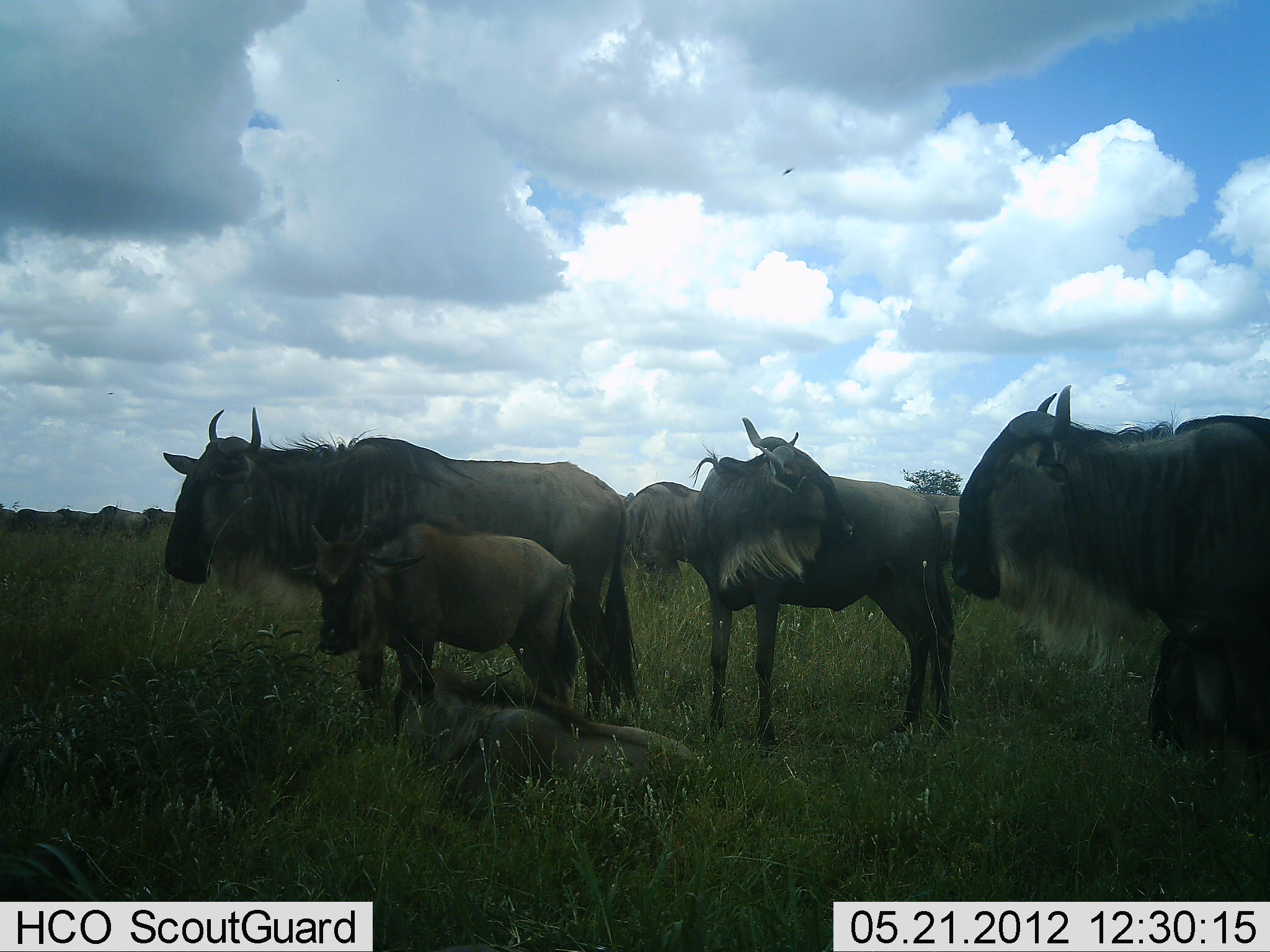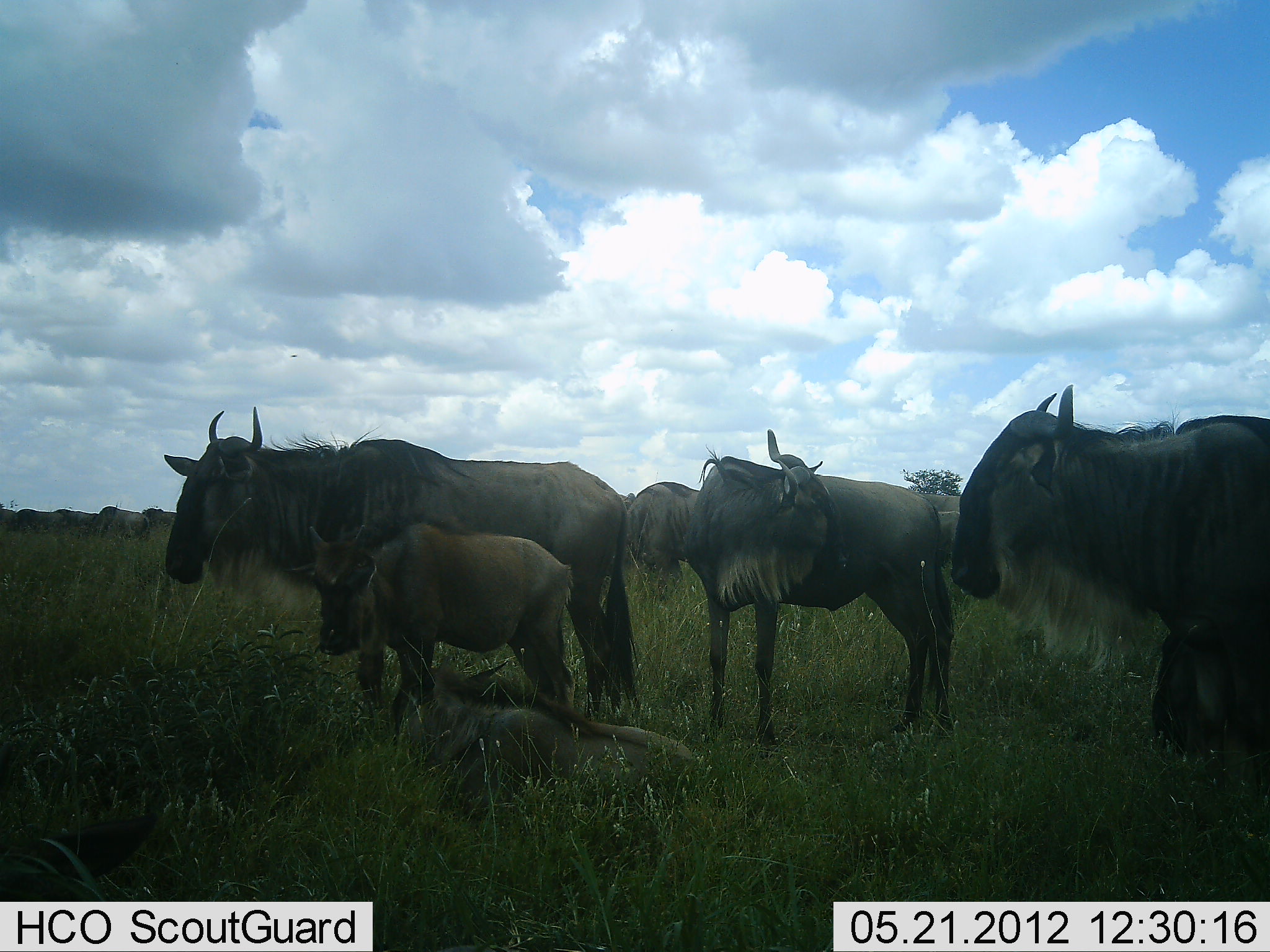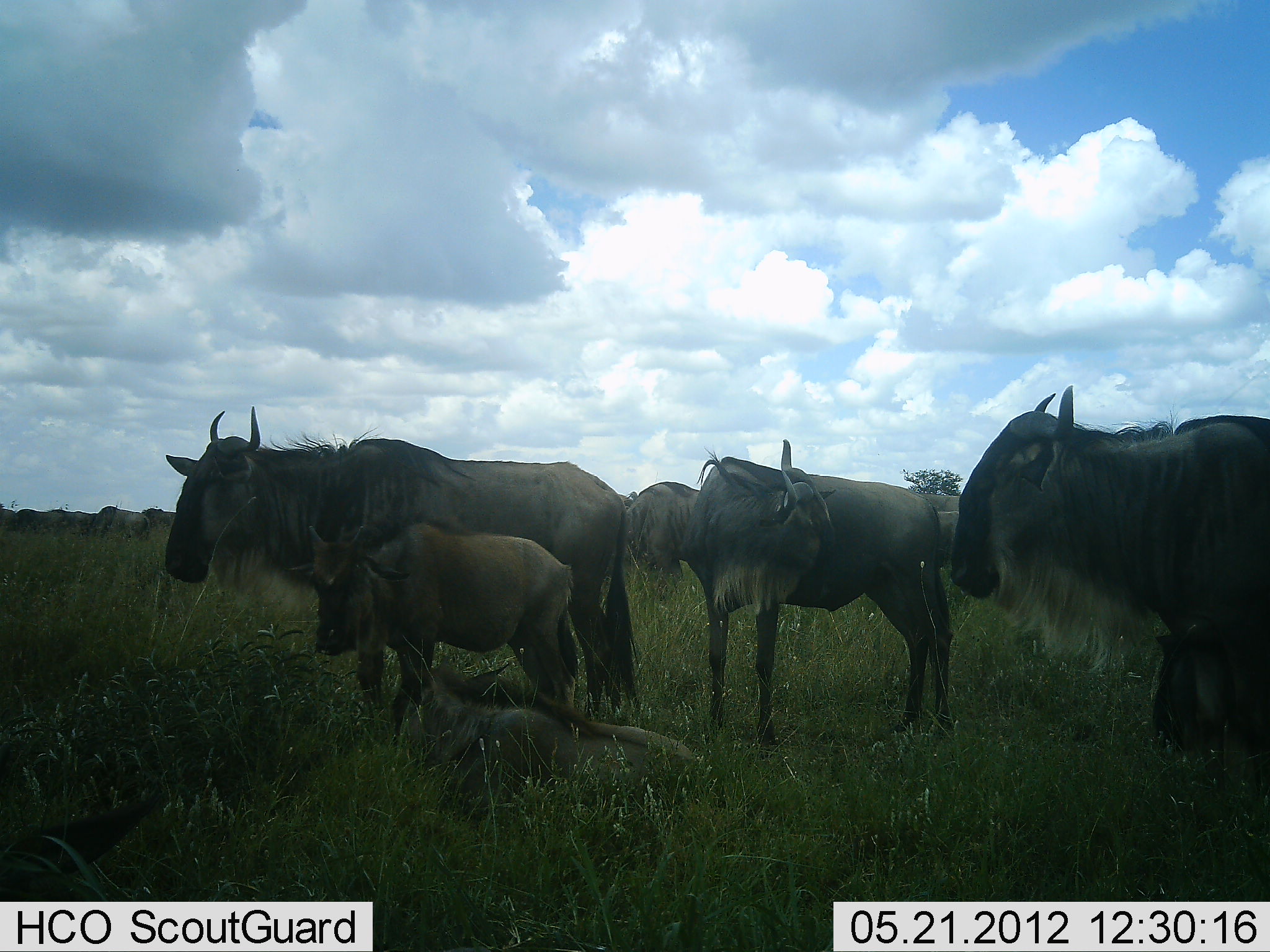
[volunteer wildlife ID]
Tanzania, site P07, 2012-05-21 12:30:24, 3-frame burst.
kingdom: Animalia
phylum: Chordata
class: Mammalia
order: Artiodactyla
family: Bovidae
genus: Connochaetes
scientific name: Connochaetes taurinus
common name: blue wildebeest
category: wildebeest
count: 7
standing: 86%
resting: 79%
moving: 0%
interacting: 7%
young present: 93%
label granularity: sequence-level